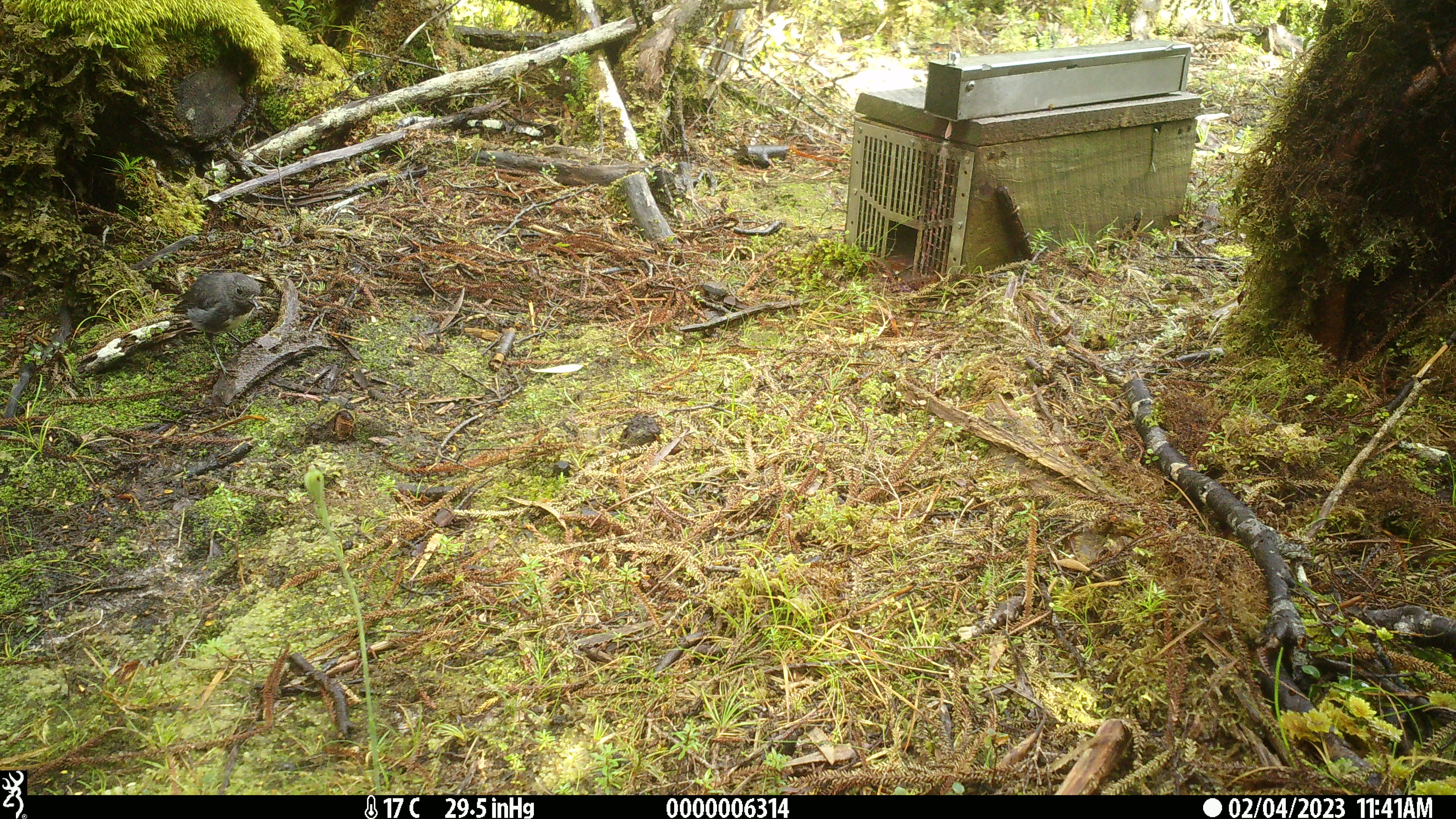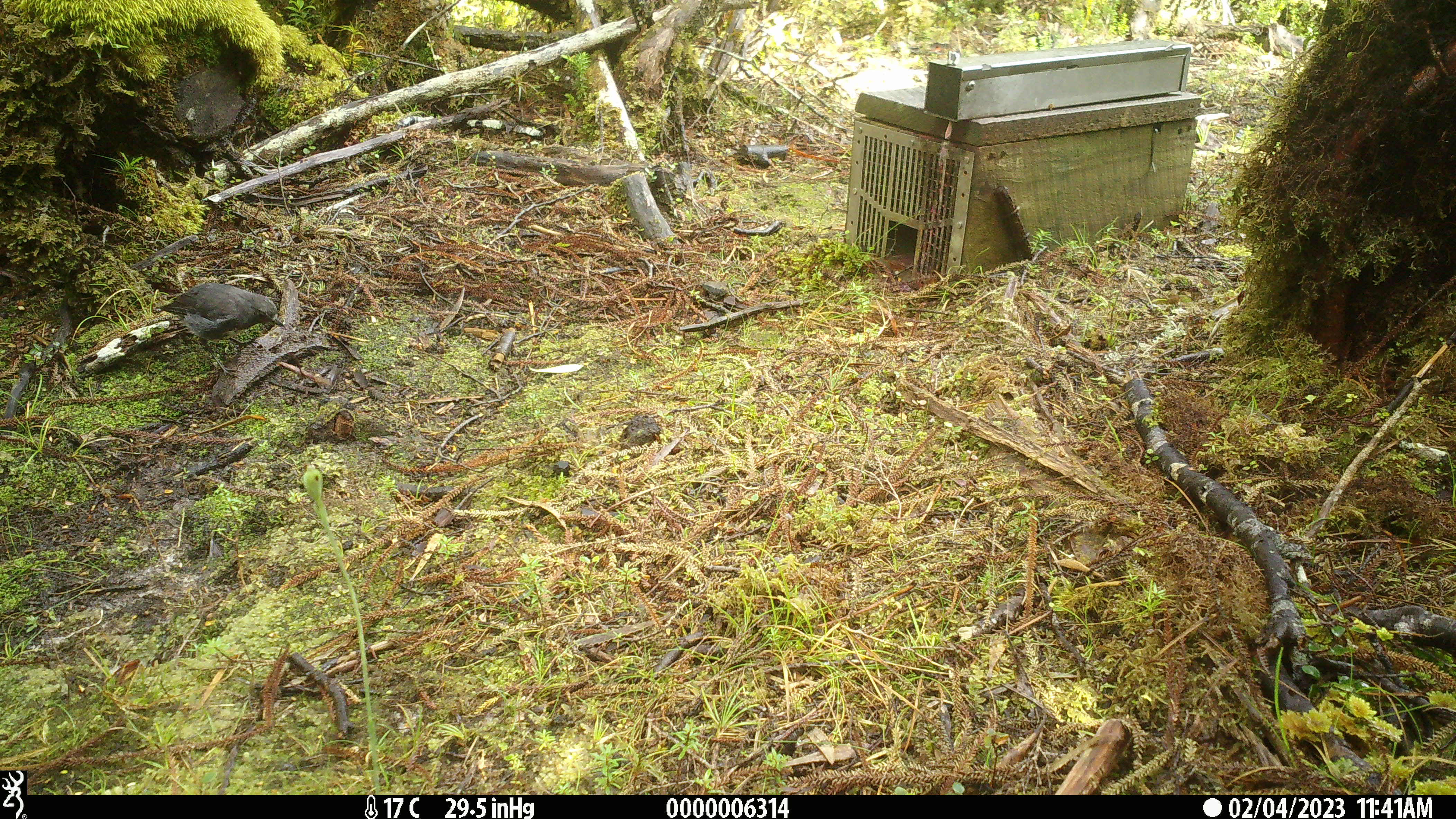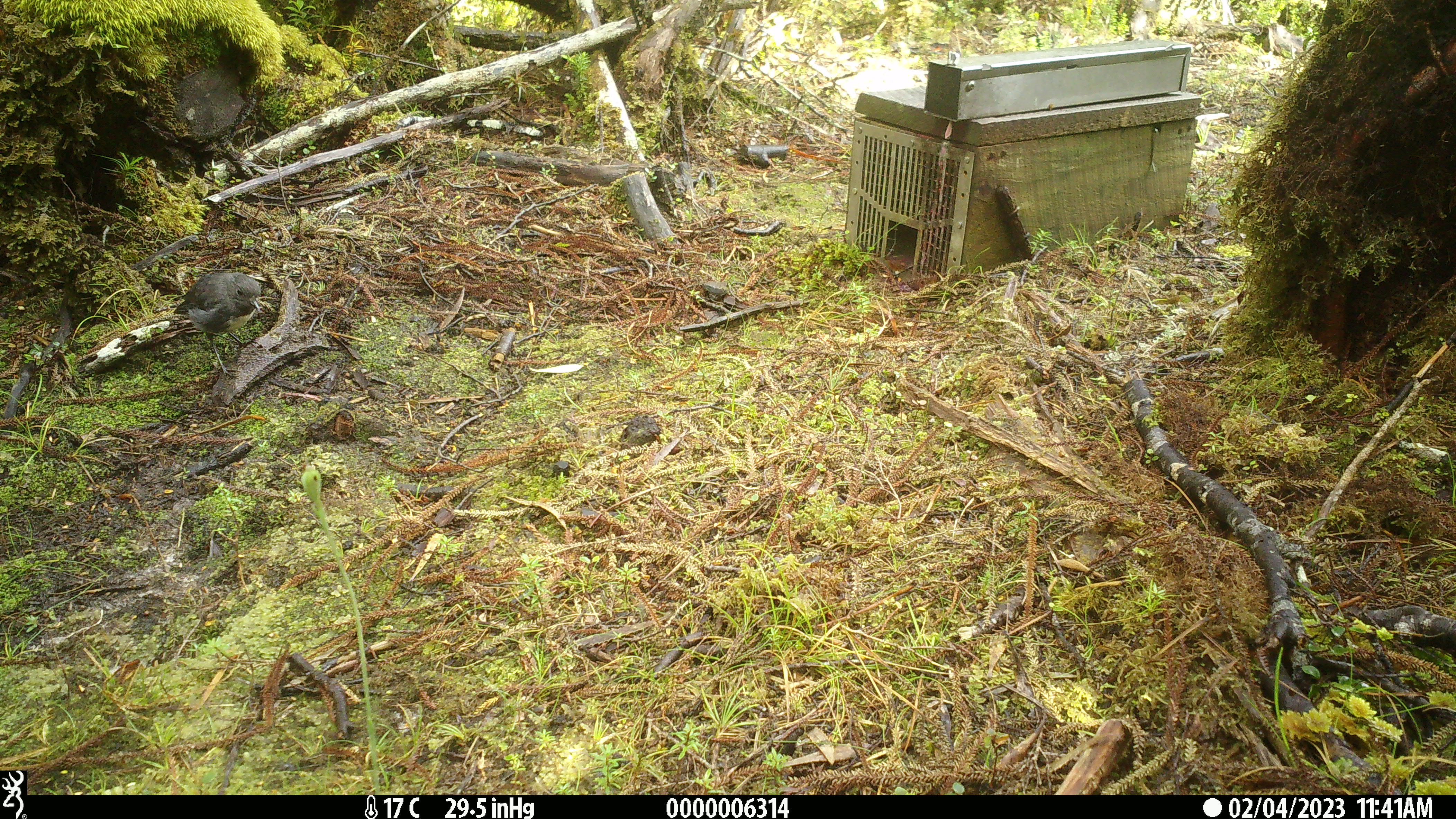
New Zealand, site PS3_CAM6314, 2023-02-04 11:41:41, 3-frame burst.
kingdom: Animalia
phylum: Chordata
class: Aves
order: Passeriformes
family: Petroicidae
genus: Petroica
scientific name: Petroica australis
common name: new zealand robin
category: robin